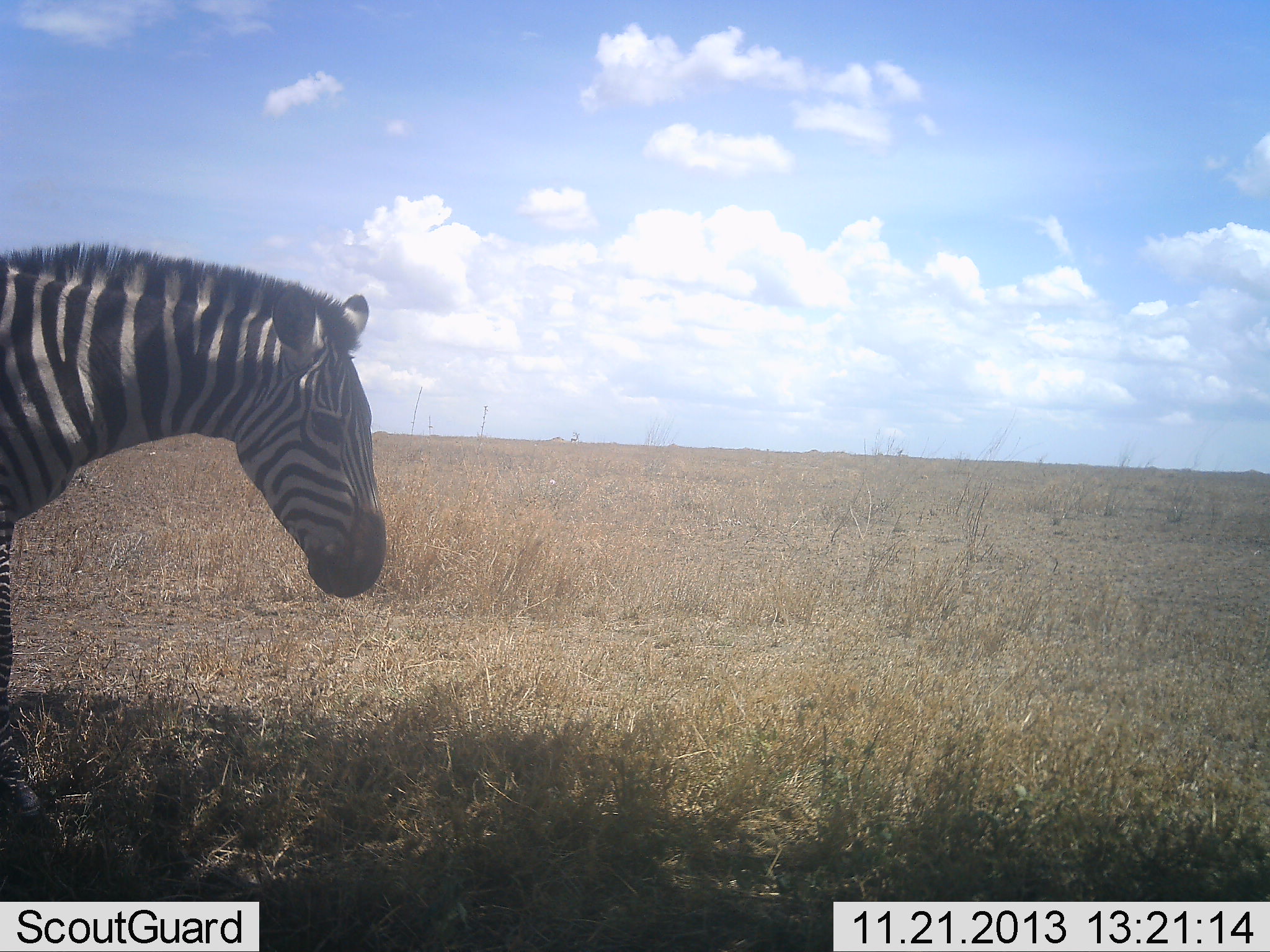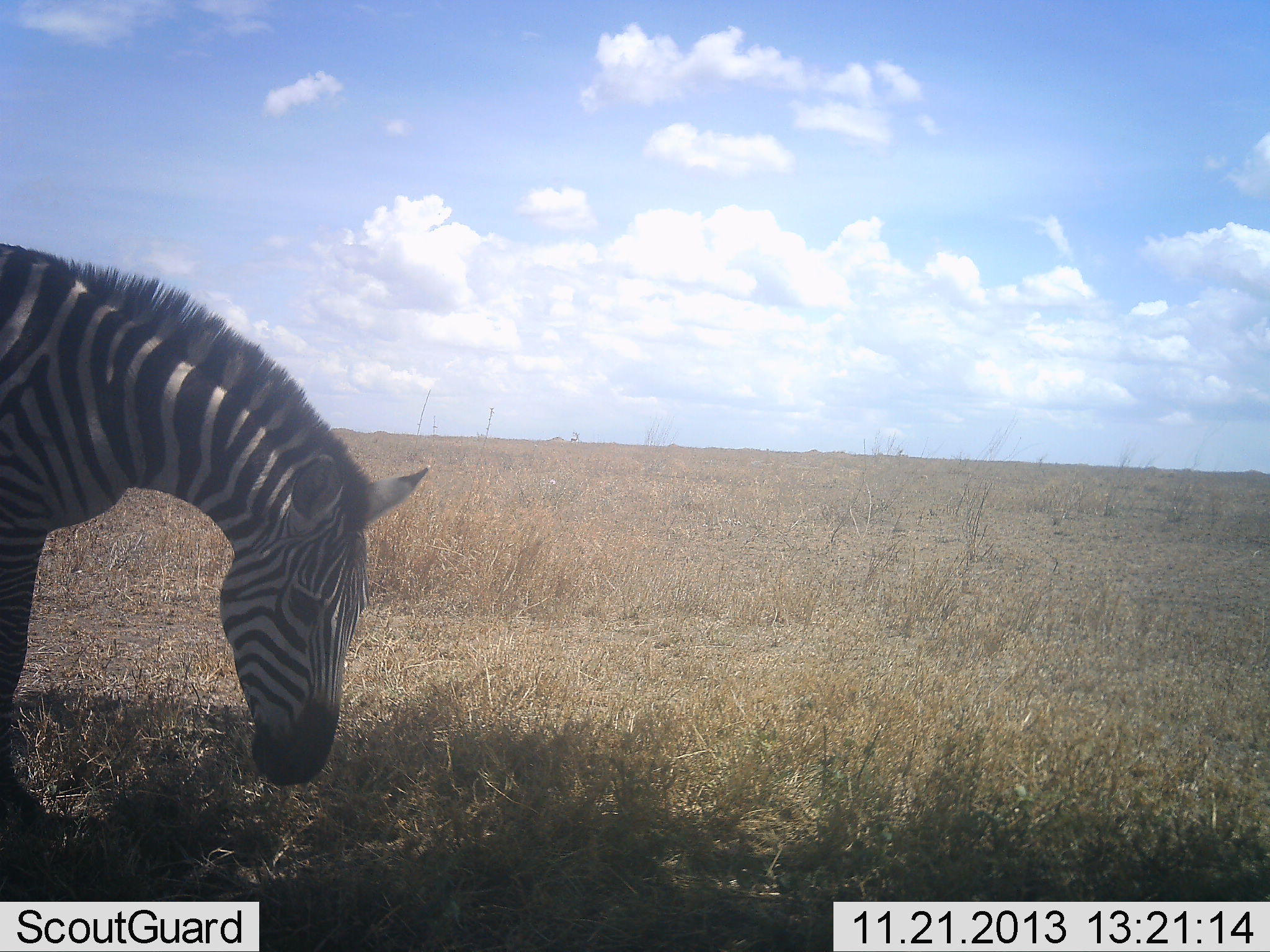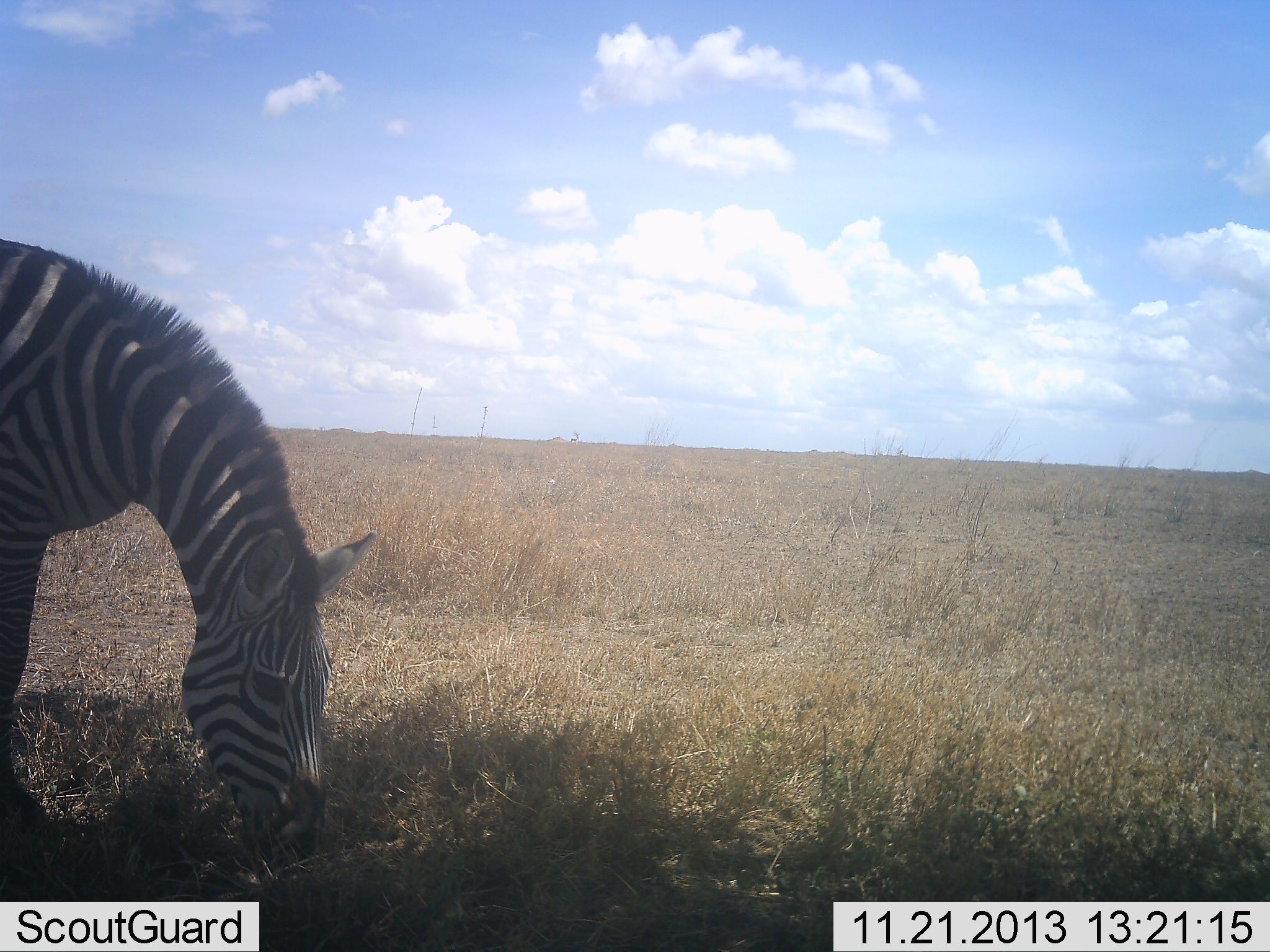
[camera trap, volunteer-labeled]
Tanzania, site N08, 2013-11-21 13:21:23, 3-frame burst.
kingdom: Animalia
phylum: Chordata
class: Mammalia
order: Perissodactyla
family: Equidae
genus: Equus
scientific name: Equus quagga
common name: plains zebra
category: zebra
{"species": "zebra (plains zebra) (Equus quagga)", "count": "1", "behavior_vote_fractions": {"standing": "20%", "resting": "0%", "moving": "0%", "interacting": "0%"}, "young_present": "0%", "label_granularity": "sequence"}